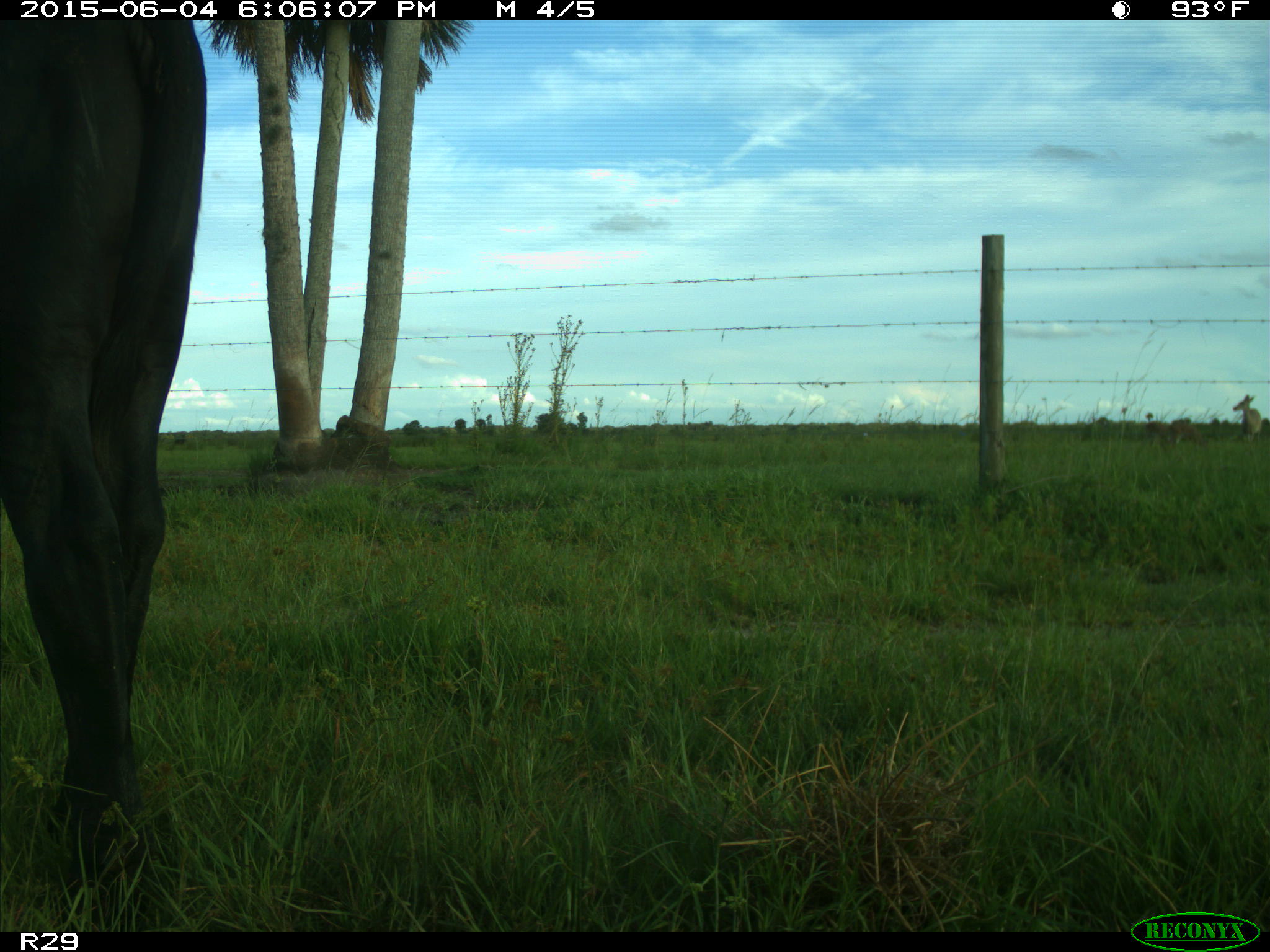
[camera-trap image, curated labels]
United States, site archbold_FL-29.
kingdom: Animalia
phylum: Chordata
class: Mammalia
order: Artiodactyla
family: Bovidae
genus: Bos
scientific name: Bos taurus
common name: domestic cow